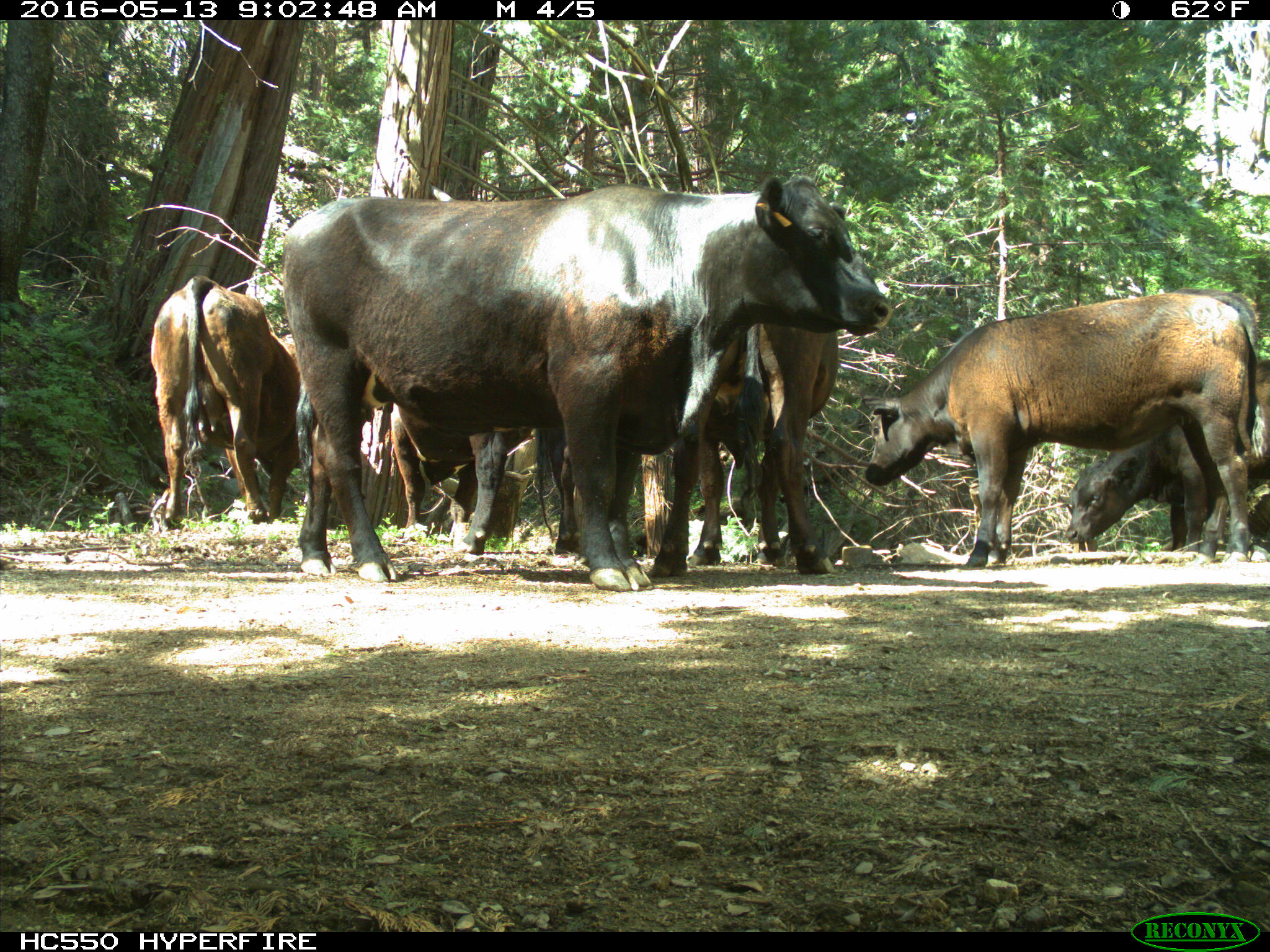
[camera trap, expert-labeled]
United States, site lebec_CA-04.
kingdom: Animalia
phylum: Chordata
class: Mammalia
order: Artiodactyla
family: Bovidae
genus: Bos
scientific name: Bos taurus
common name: domestic cow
Bos taurus (domestic cow).